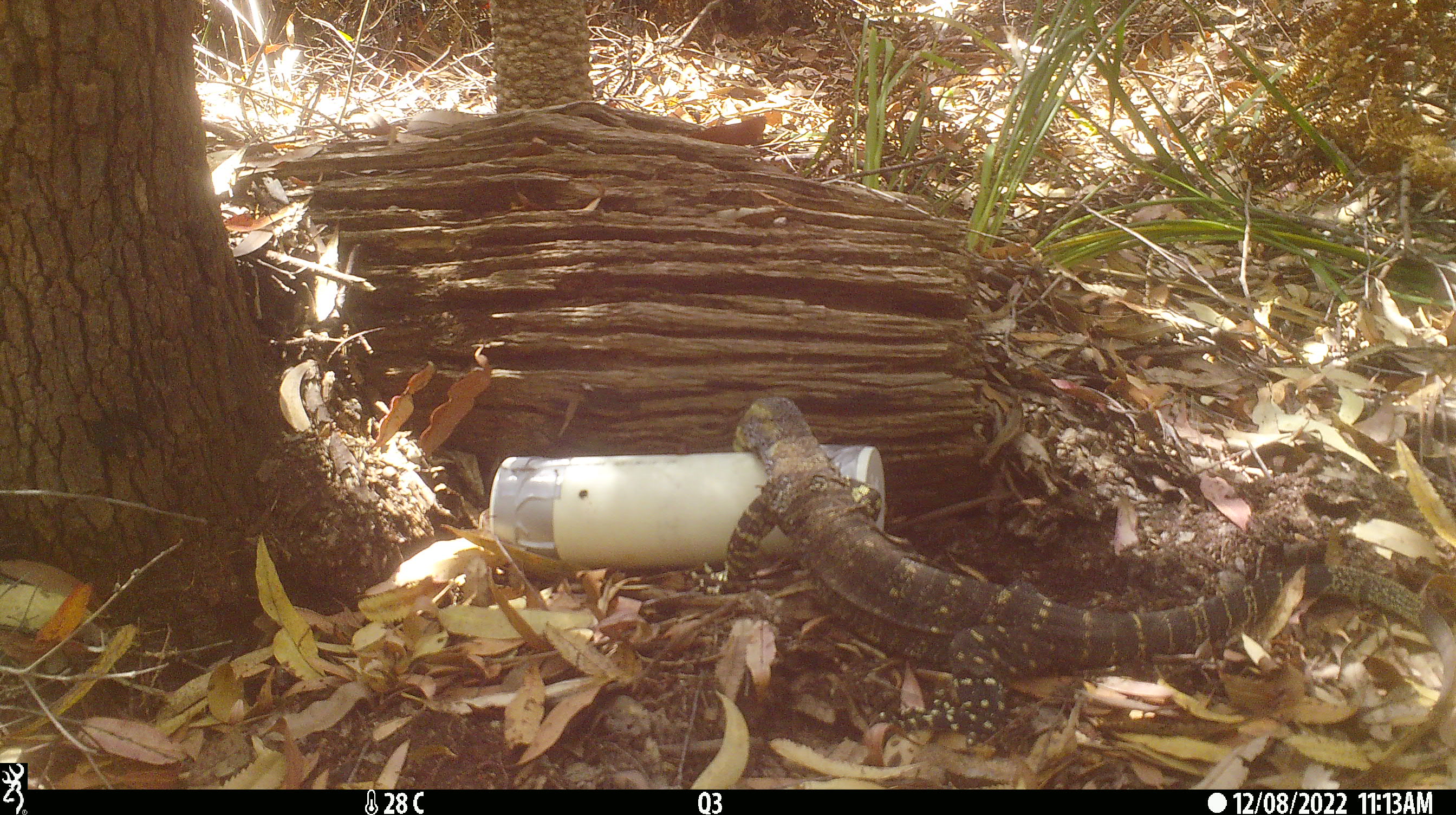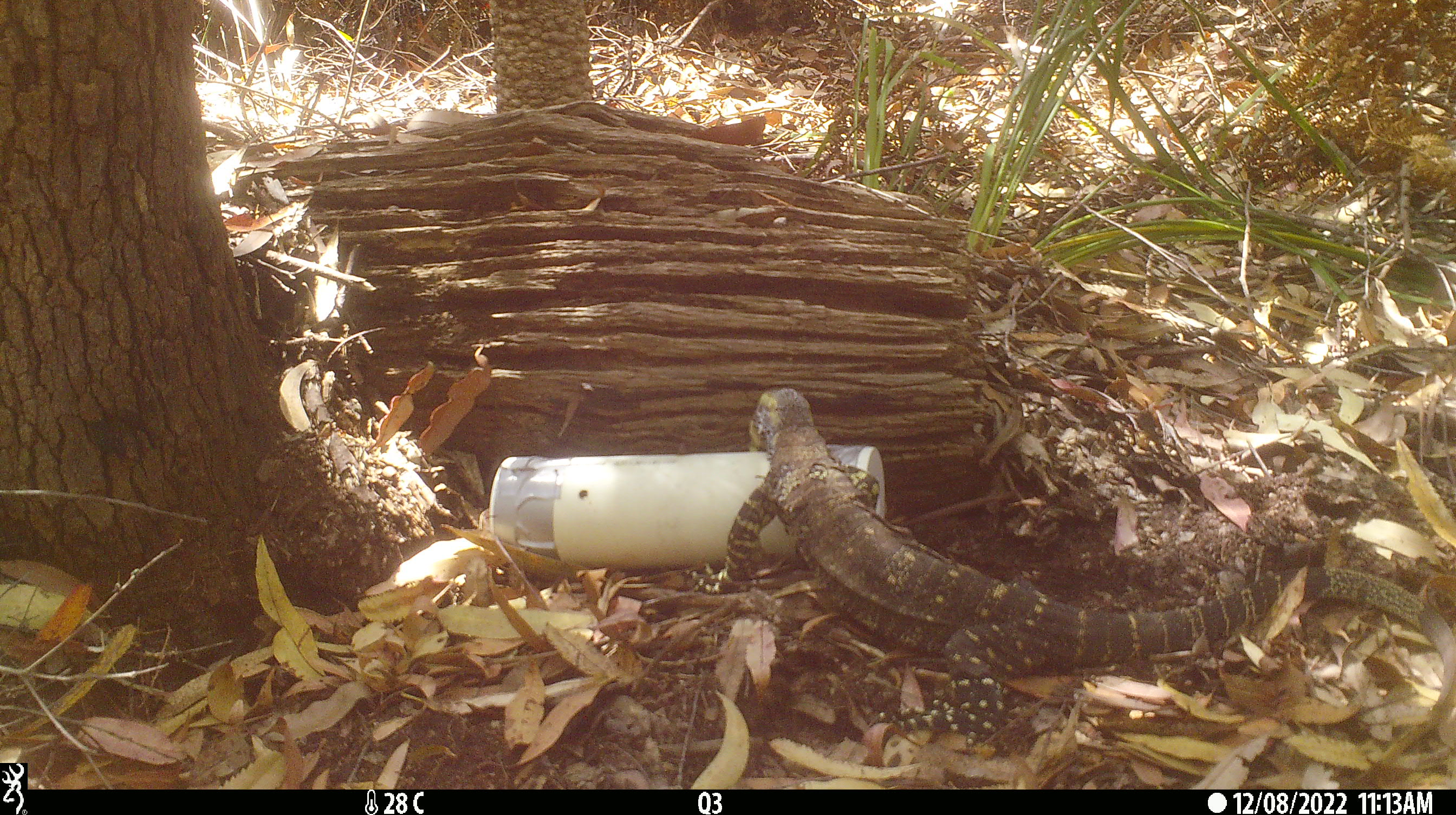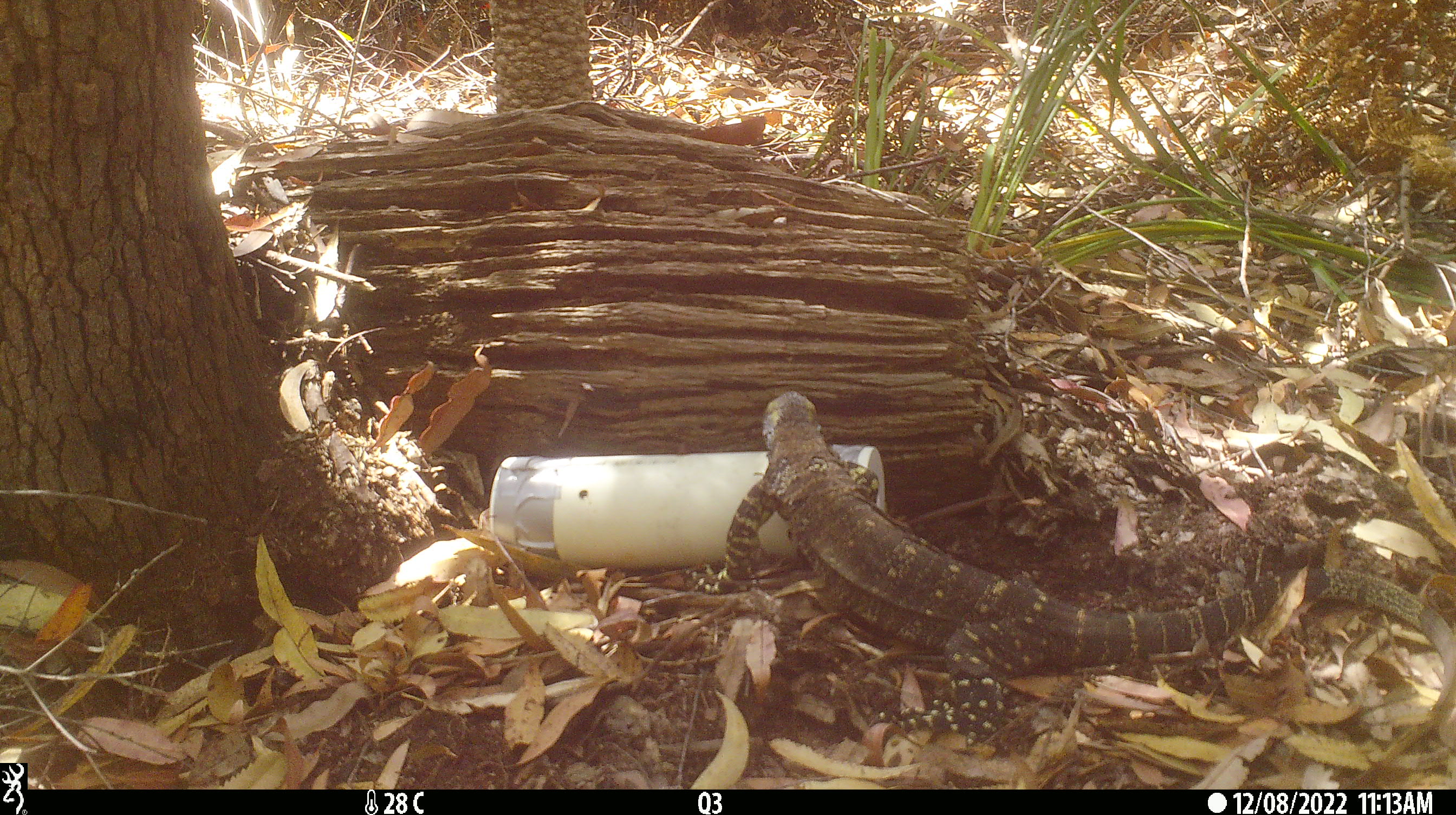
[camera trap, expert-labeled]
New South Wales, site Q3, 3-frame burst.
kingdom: Animalia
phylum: Chordata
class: Reptilia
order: Squamata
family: Varanidae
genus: Varanus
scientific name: Varanus varius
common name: lace monitor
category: goanna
Goanna (lace monitor) (Varanus varius).